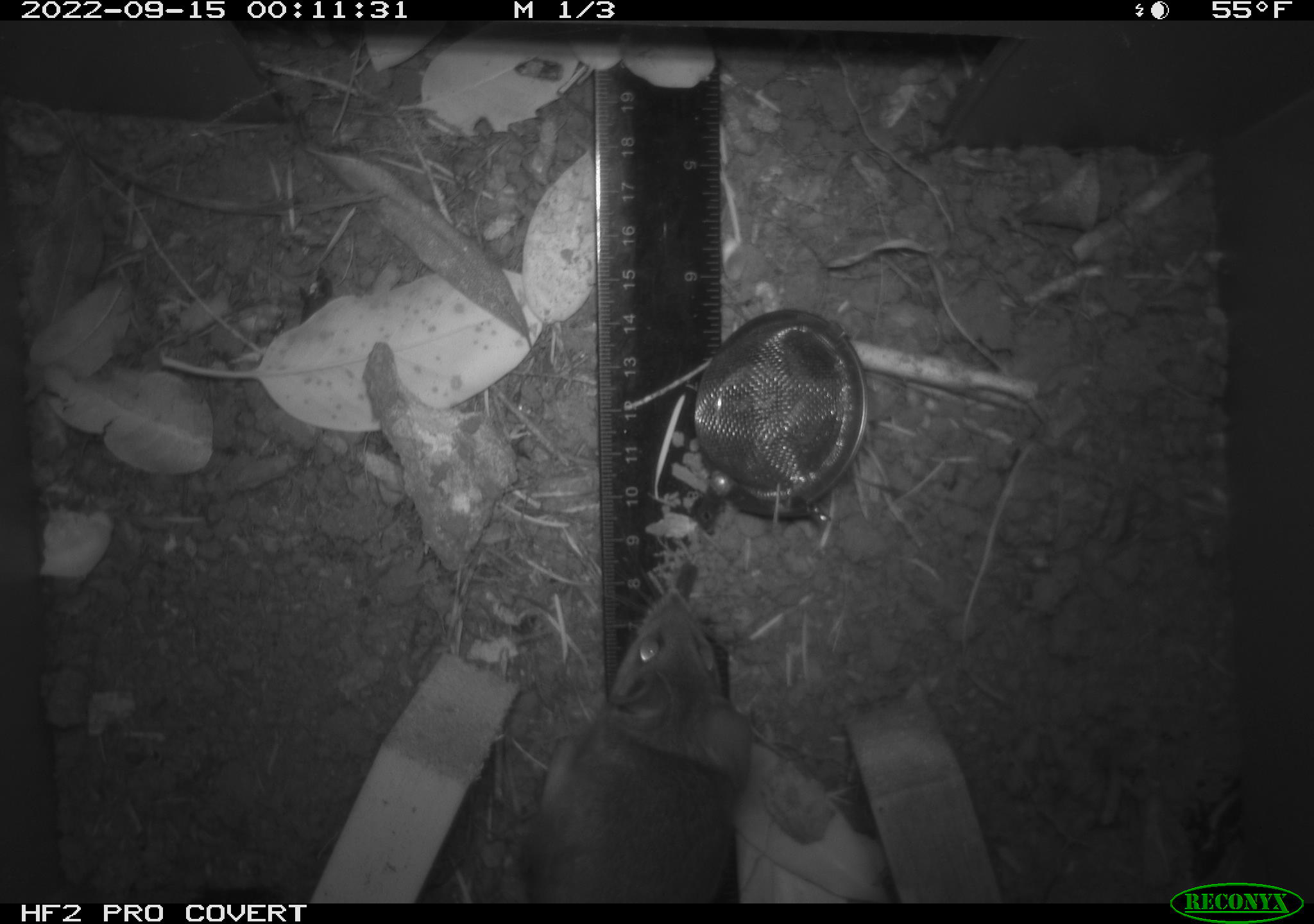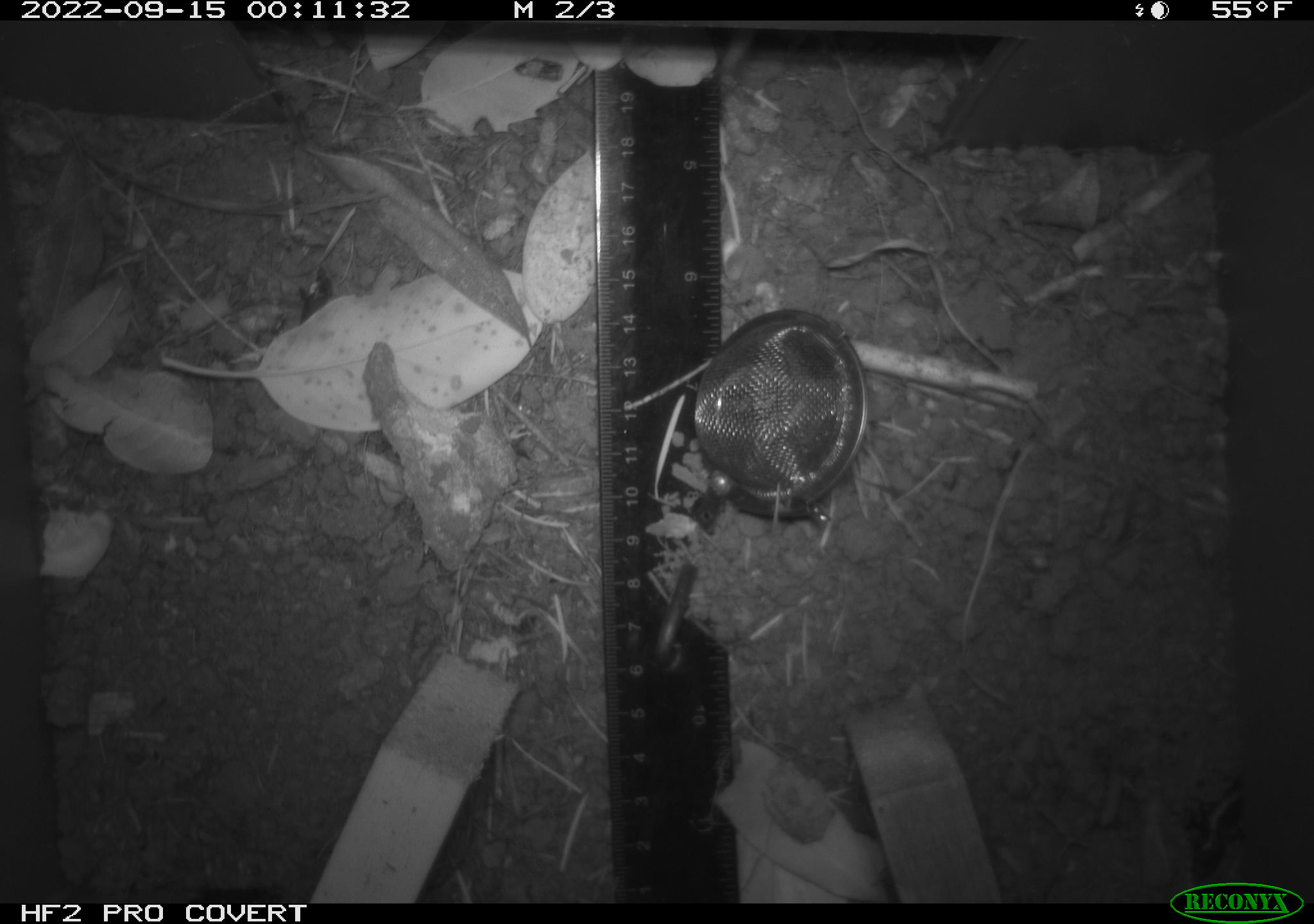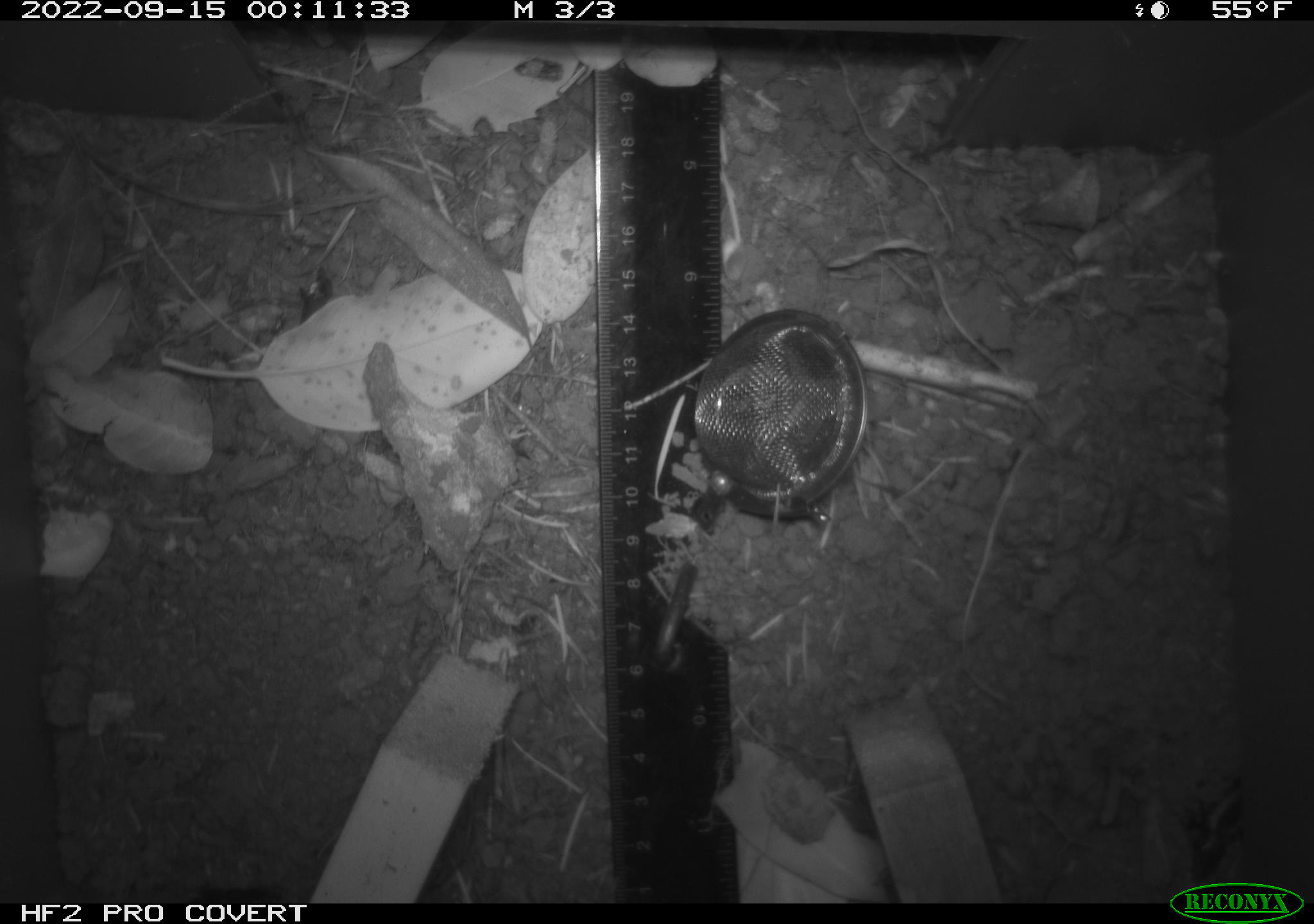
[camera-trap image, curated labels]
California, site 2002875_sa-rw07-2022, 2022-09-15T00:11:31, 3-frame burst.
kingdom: Animalia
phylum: Chordata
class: Mammalia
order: Rodentia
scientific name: Rodentia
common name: mouse species